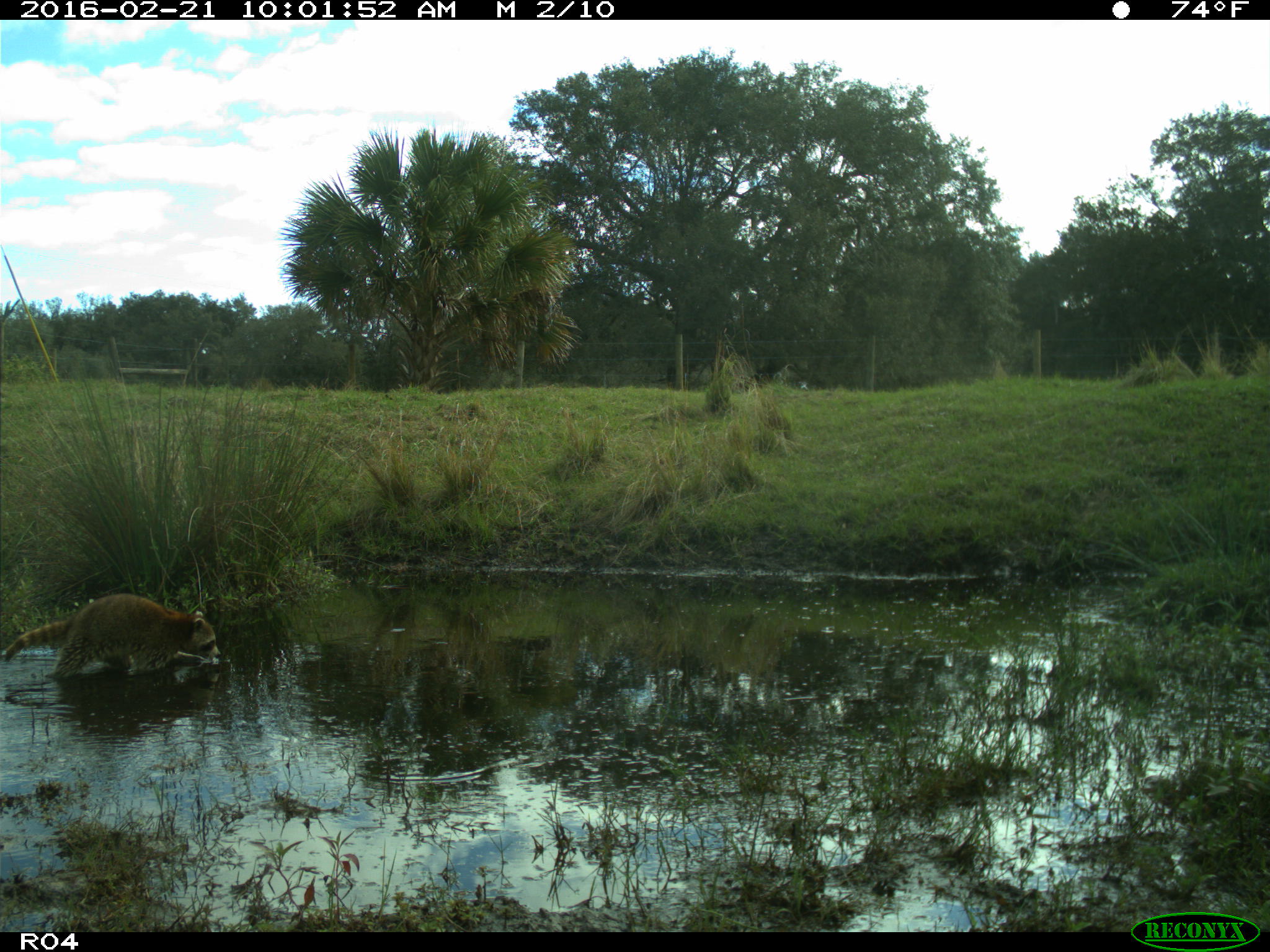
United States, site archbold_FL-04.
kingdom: Animalia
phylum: Chordata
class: Mammalia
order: Carnivora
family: Procyonidae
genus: Procyon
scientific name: Procyon lotor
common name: common raccoon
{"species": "Procyon lotor (common raccoon)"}